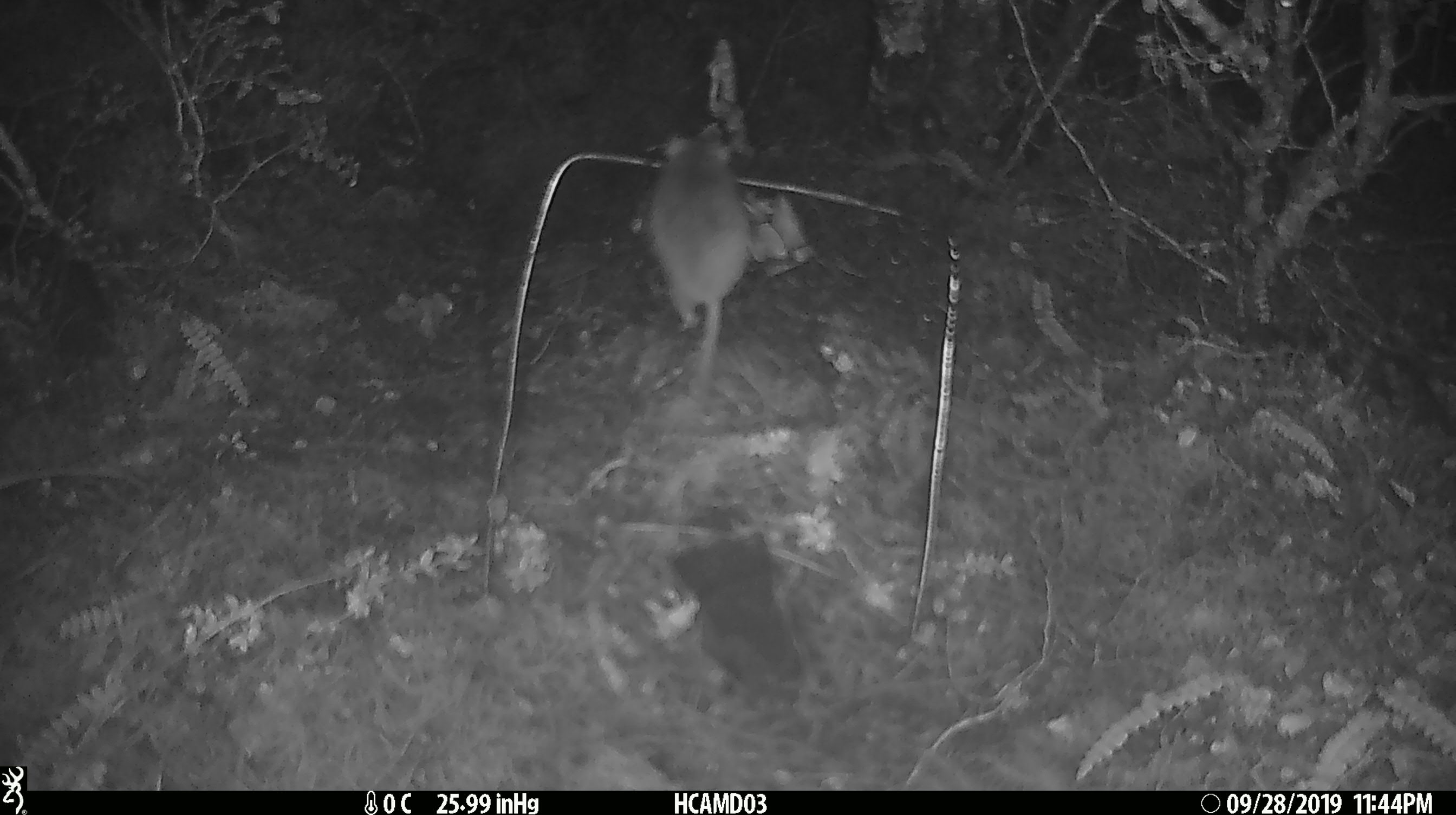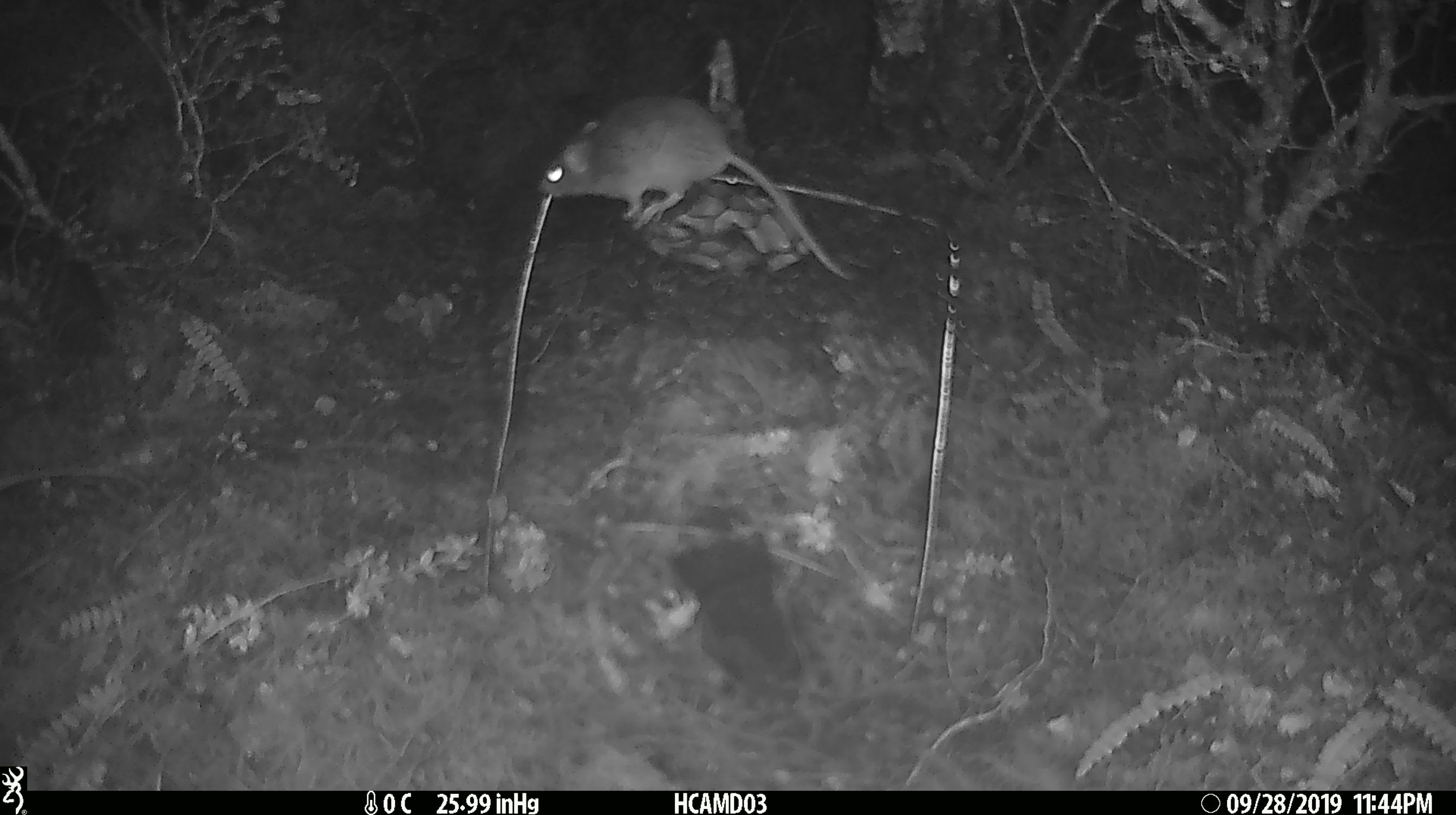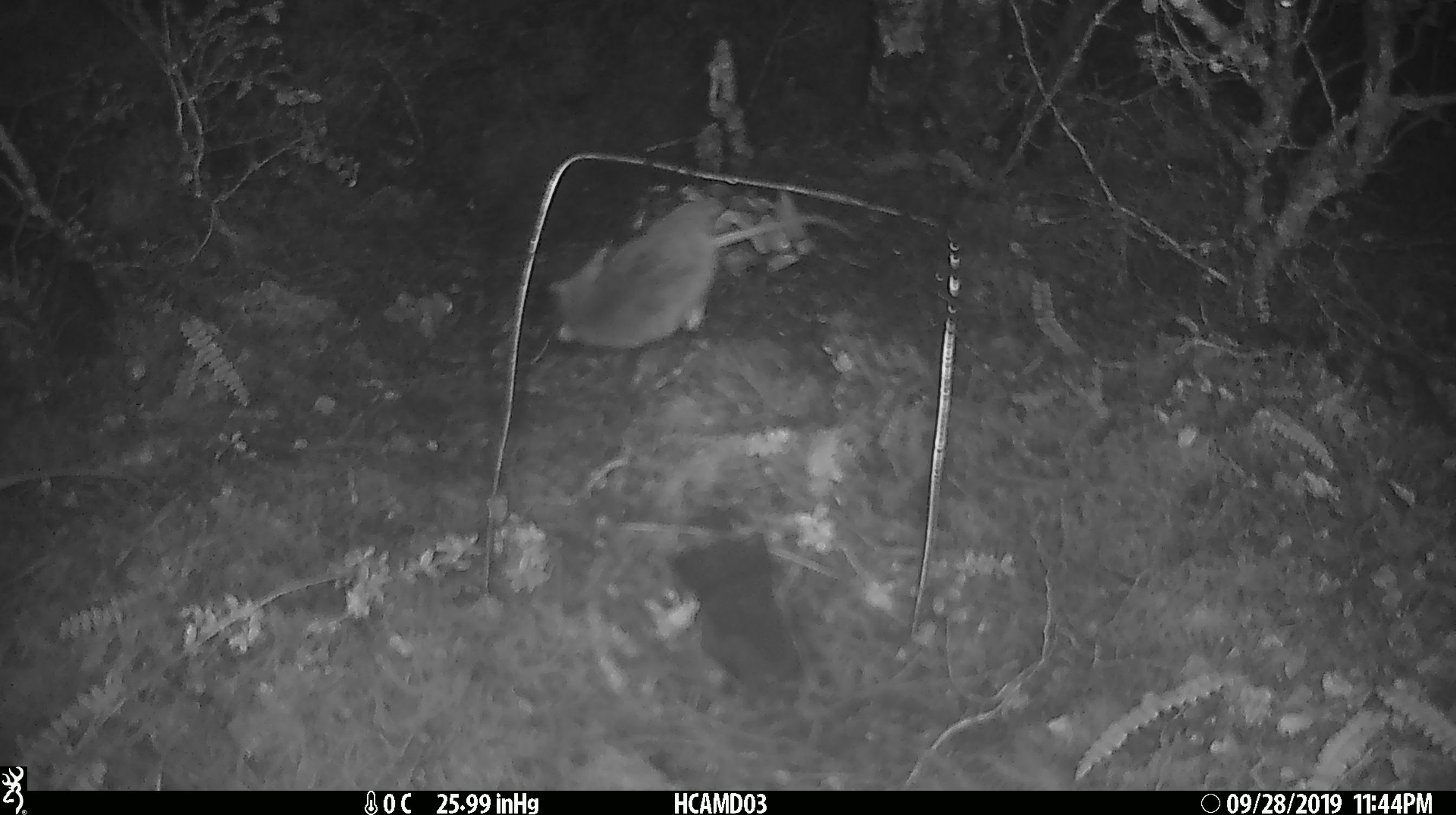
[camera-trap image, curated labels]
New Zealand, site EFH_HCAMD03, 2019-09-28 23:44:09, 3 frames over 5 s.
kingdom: Animalia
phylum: Chordata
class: Mammalia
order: Rodentia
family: Muridae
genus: Mus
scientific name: Mus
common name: mouse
Mouse (Mus).